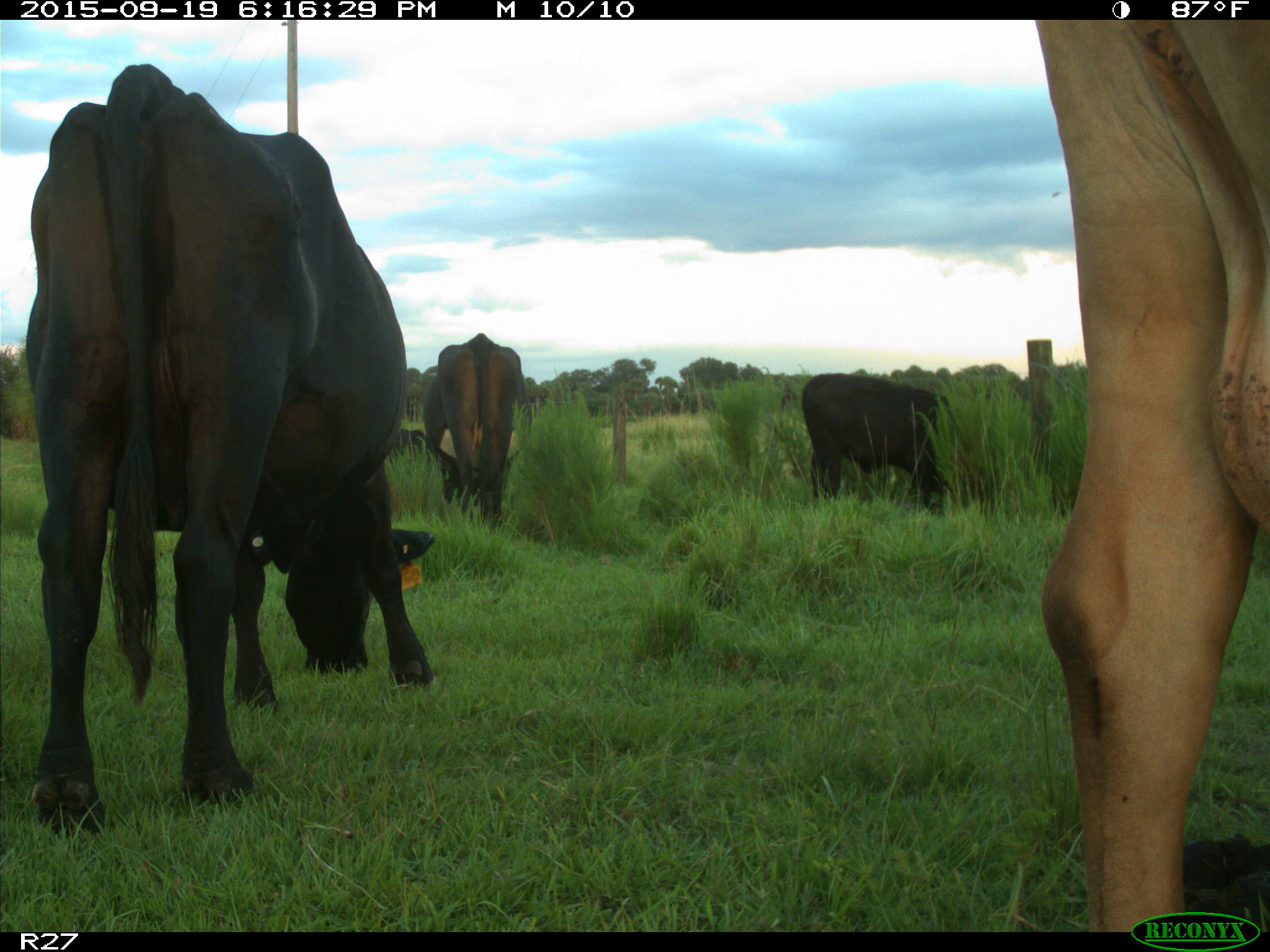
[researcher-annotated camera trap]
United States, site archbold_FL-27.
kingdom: Animalia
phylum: Chordata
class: Mammalia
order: Artiodactyla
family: Bovidae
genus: Bos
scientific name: Bos taurus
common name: domestic cow